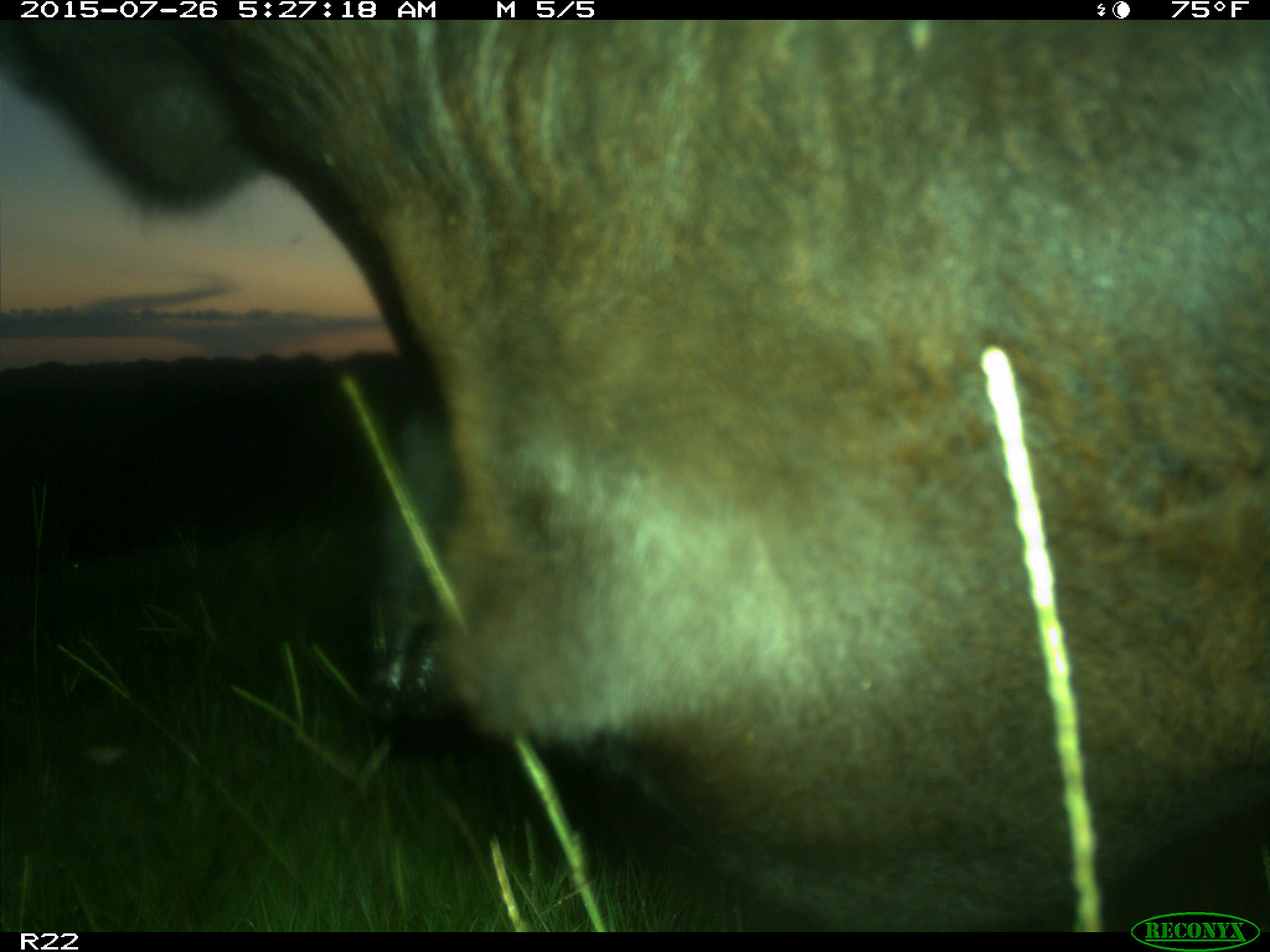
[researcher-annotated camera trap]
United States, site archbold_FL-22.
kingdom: Animalia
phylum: Chordata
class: Mammalia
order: Artiodactyla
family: Bovidae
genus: Bos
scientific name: Bos taurus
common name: domestic cow